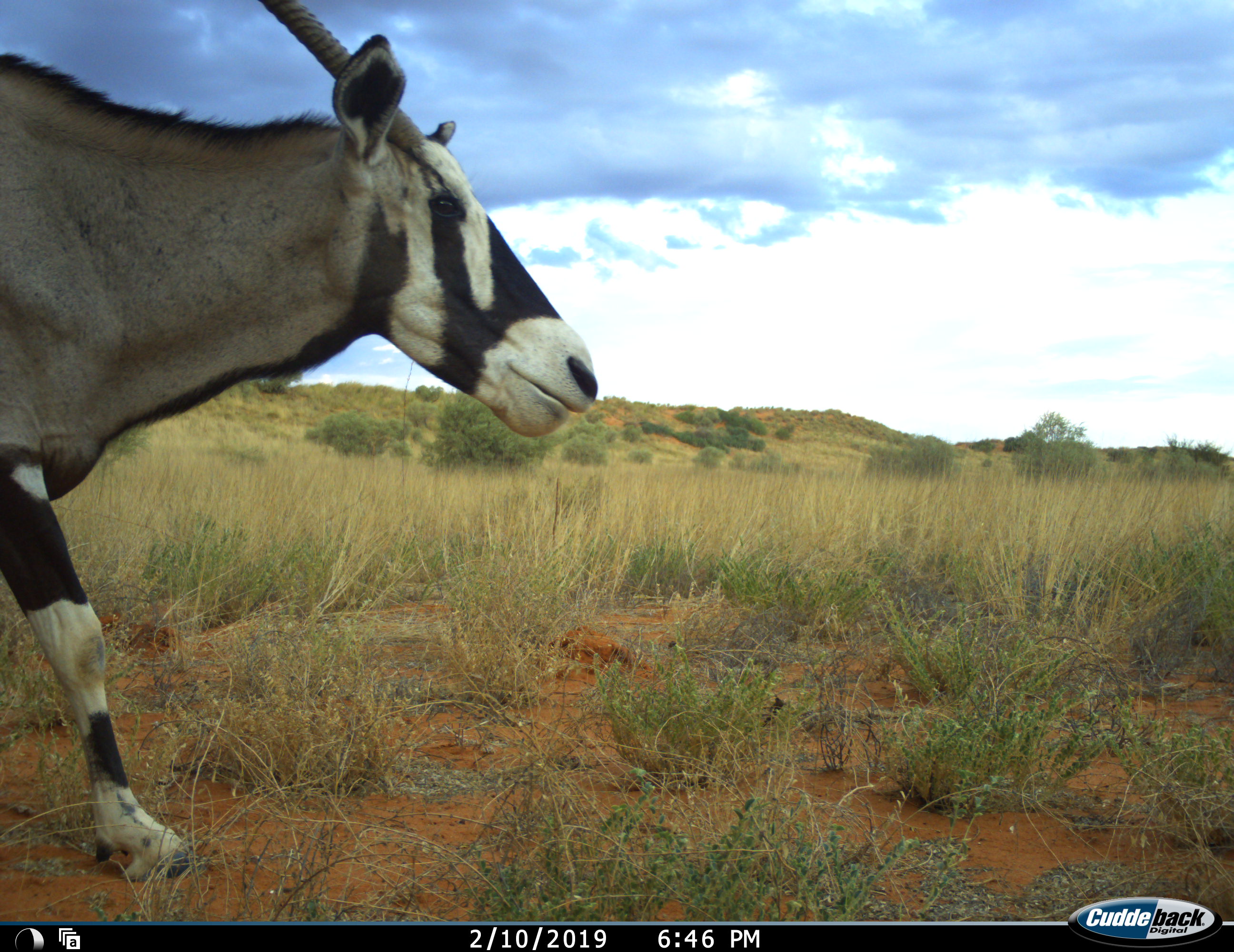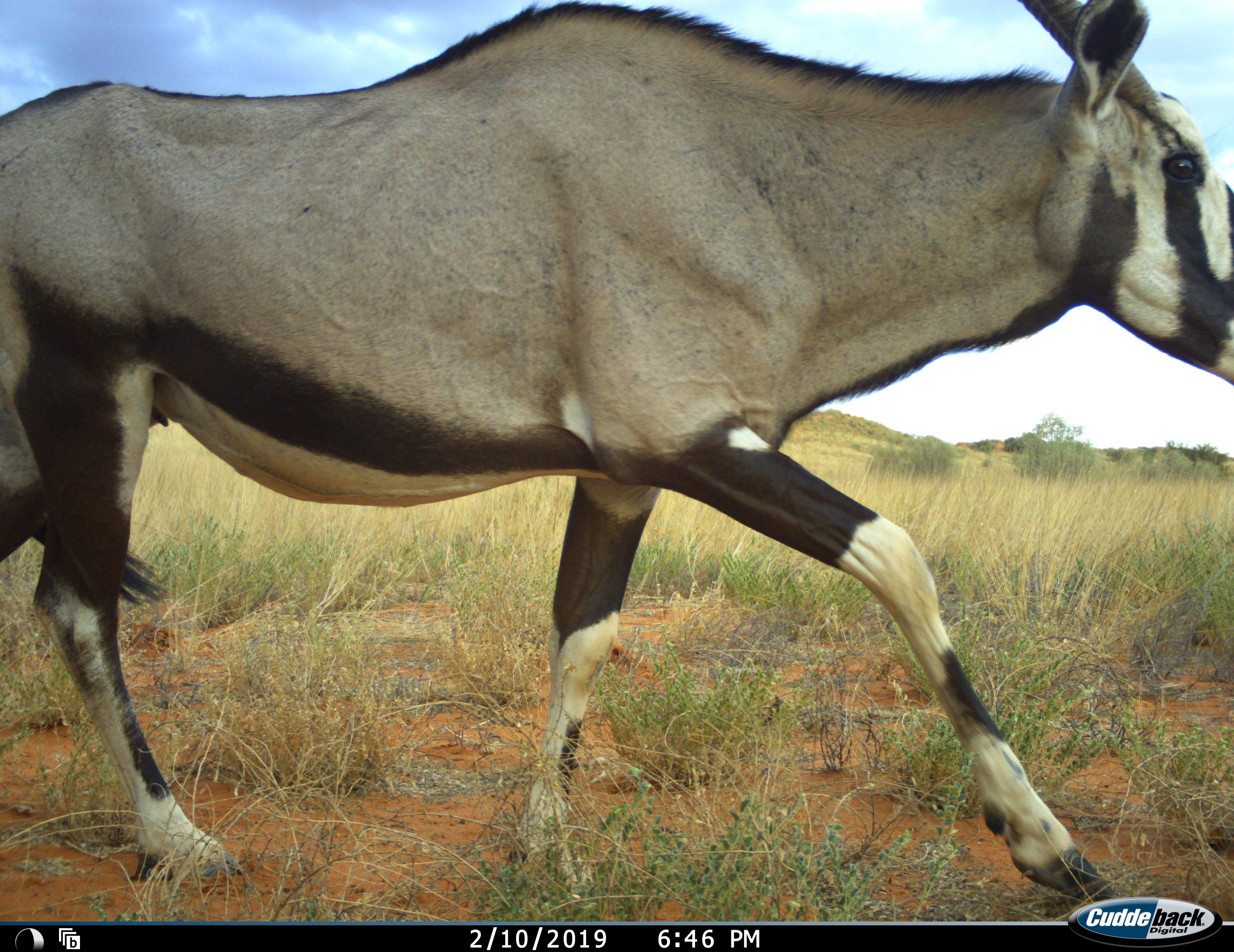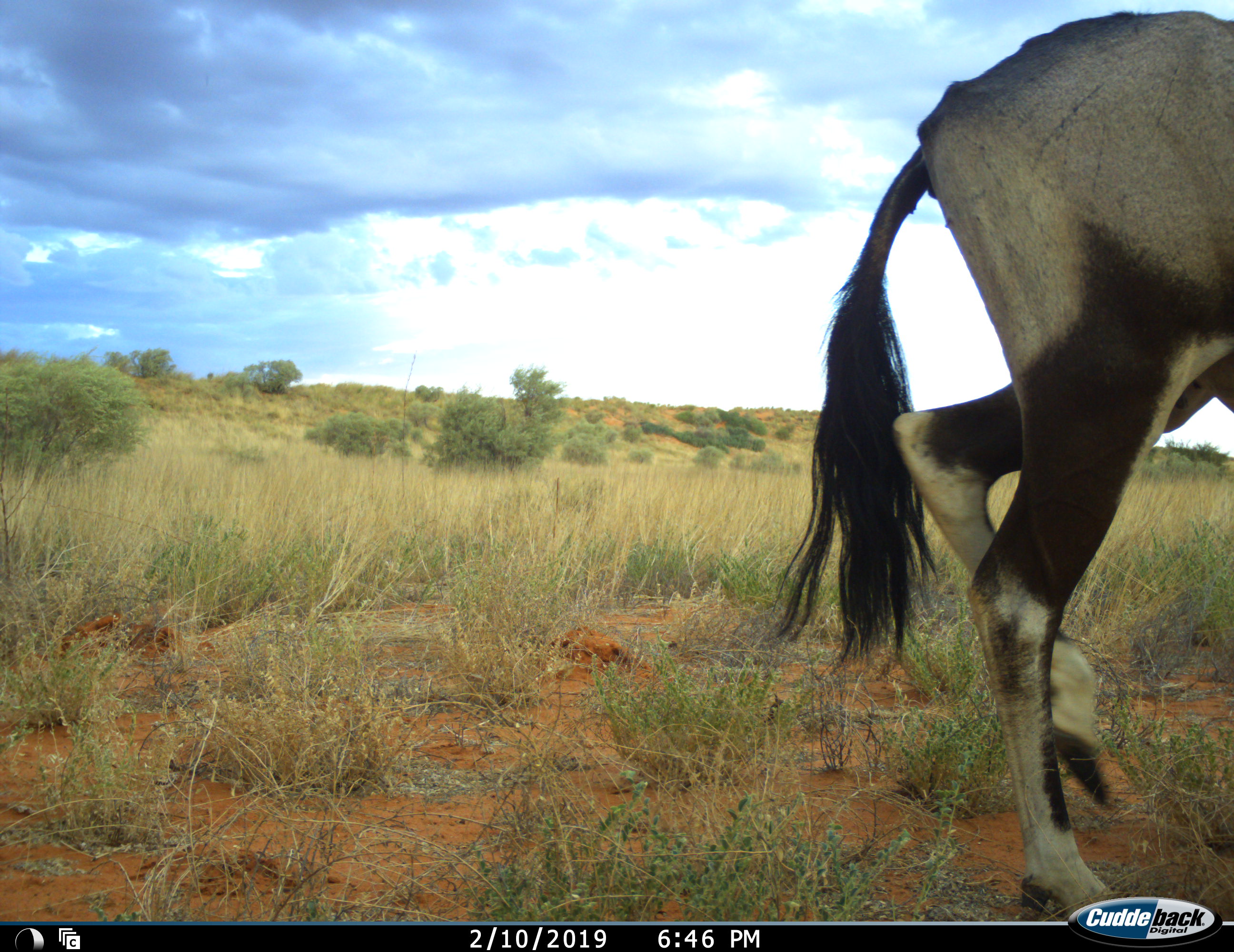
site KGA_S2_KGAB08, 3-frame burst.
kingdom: Animalia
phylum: Chordata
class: Mammalia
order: Artiodactyla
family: Bovidae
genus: Oryx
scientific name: Oryx gazella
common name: gemsbok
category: oryx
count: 1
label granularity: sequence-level